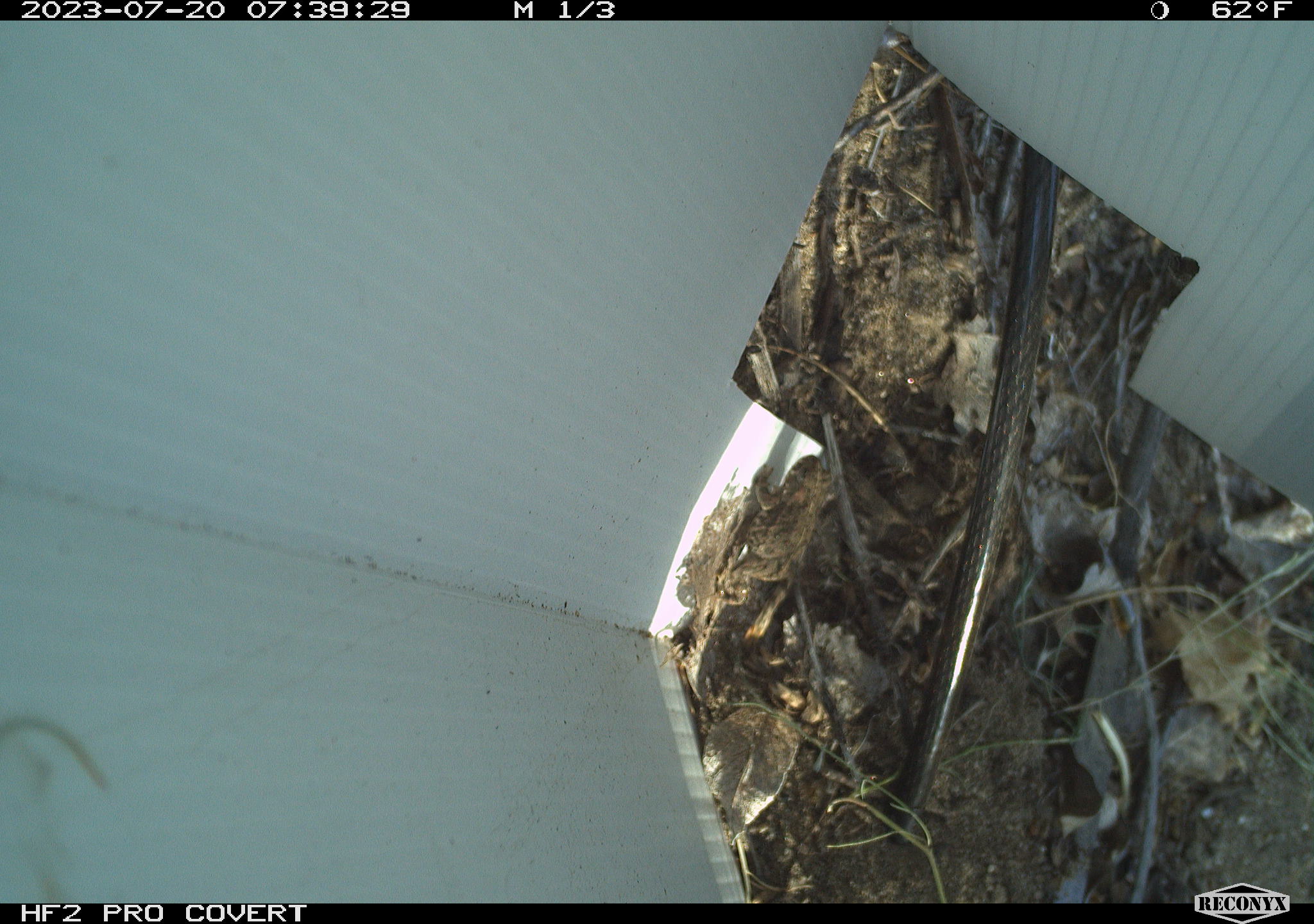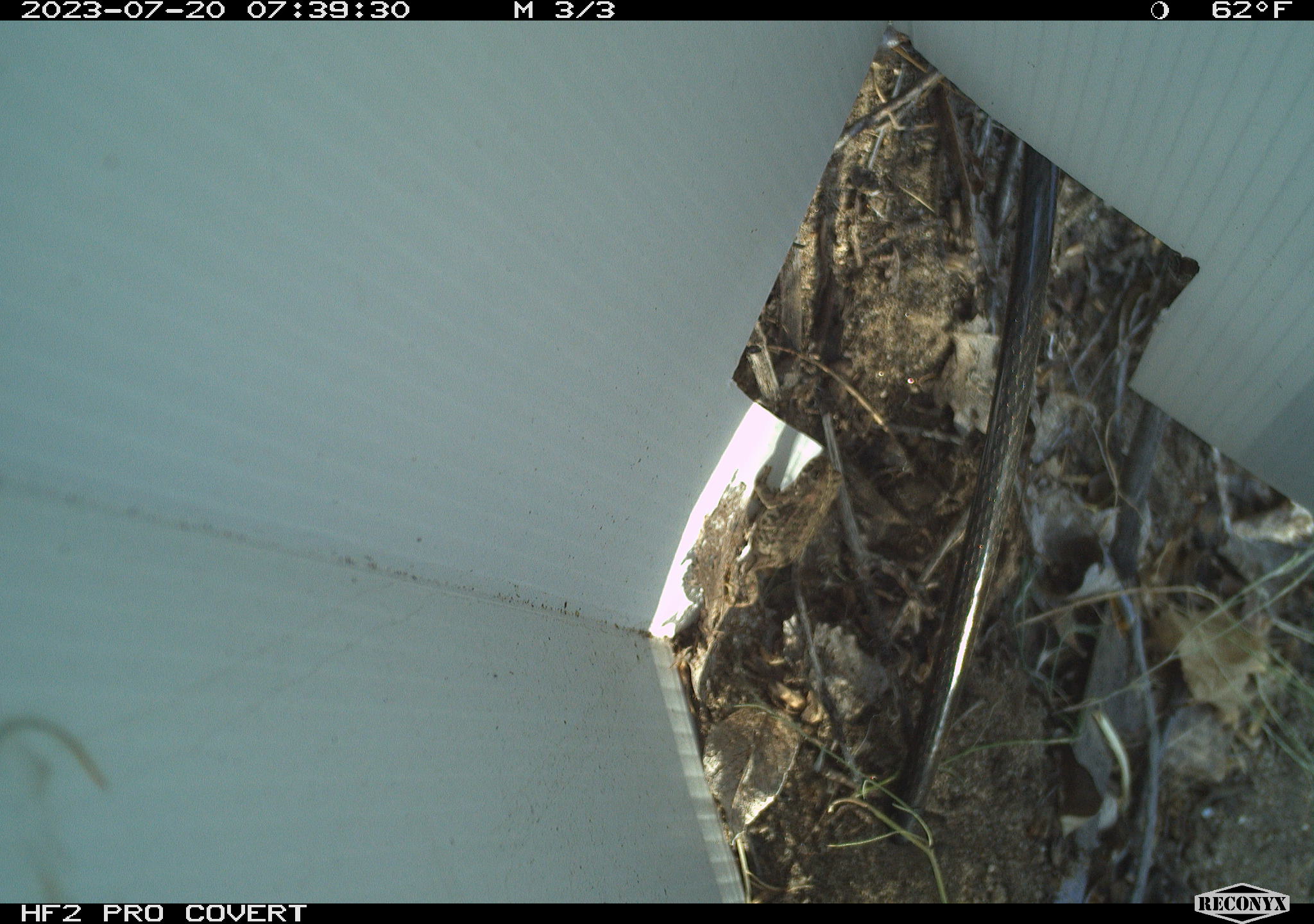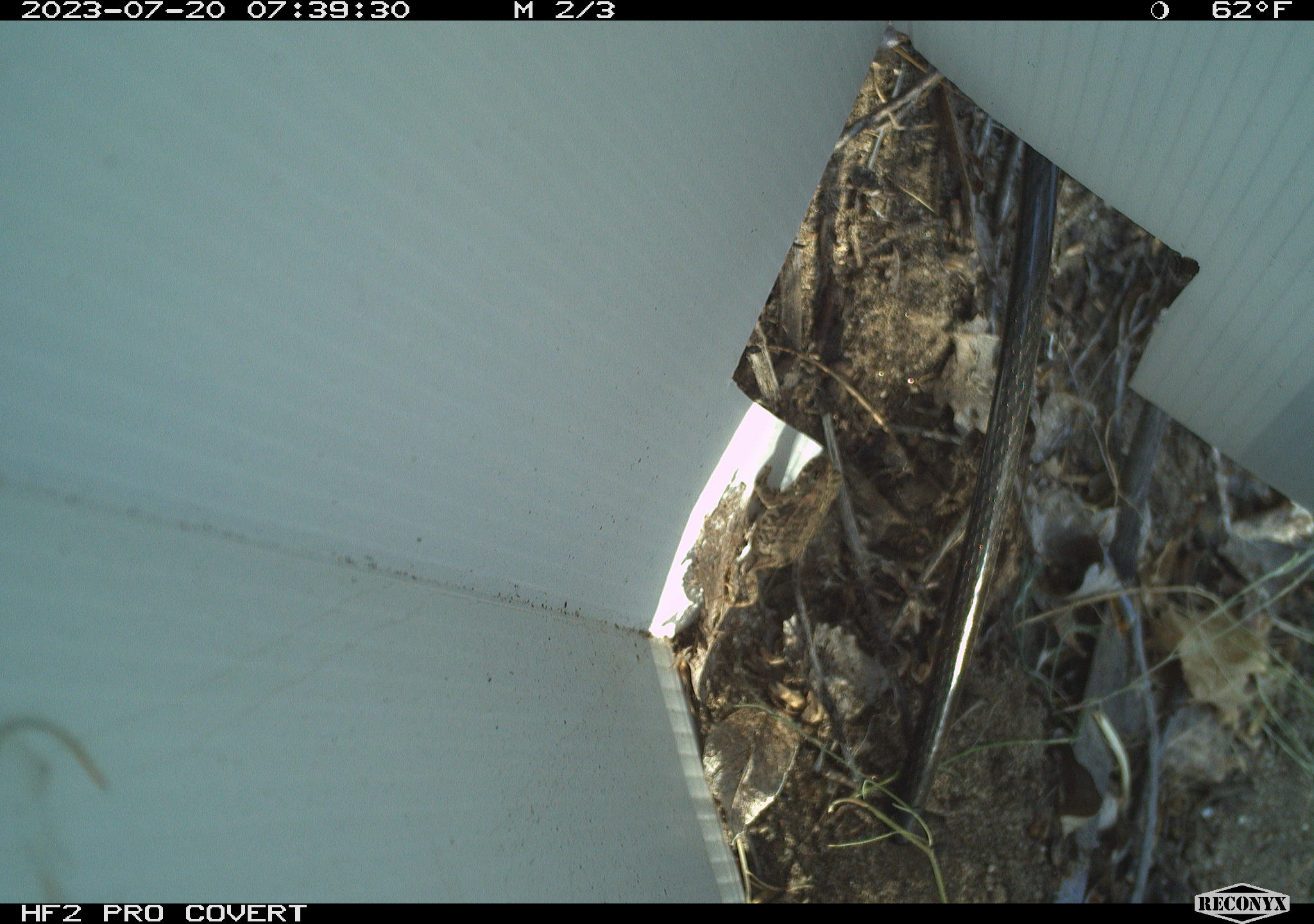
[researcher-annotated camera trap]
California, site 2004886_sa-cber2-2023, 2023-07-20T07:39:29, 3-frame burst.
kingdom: Animalia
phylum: Chordata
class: Amphibia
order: Anura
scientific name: Anura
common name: frogs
Frogs (Anura).